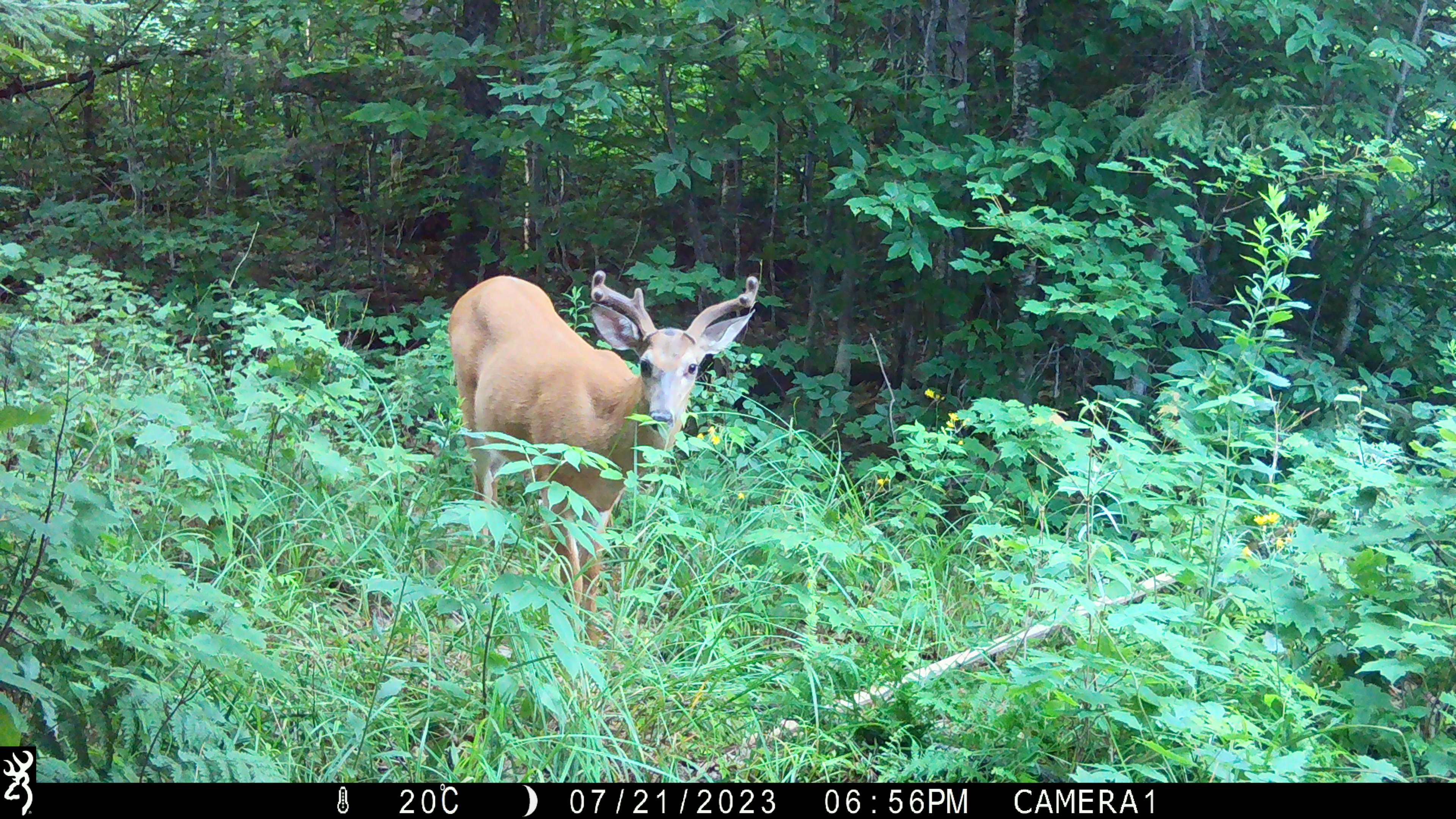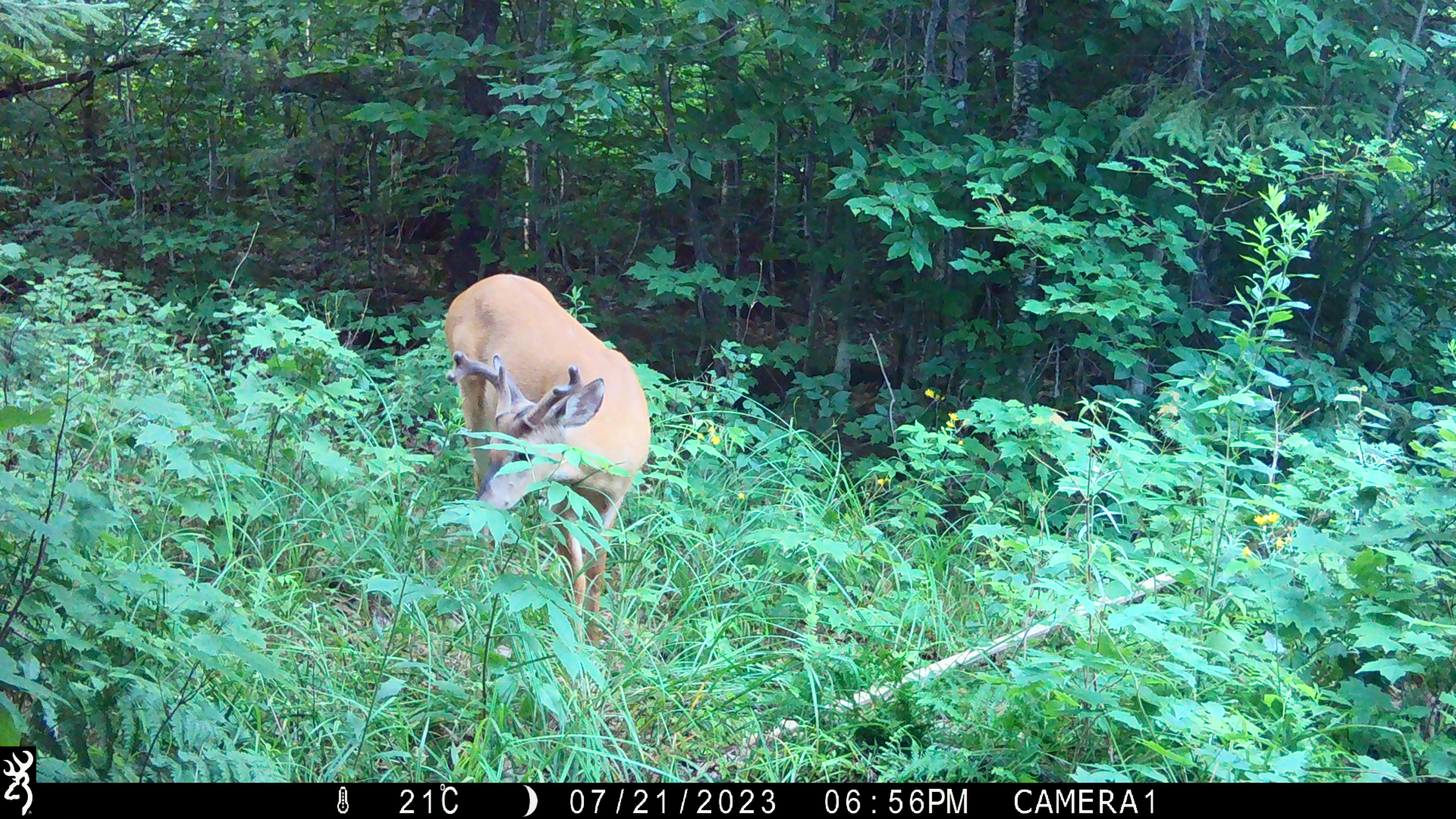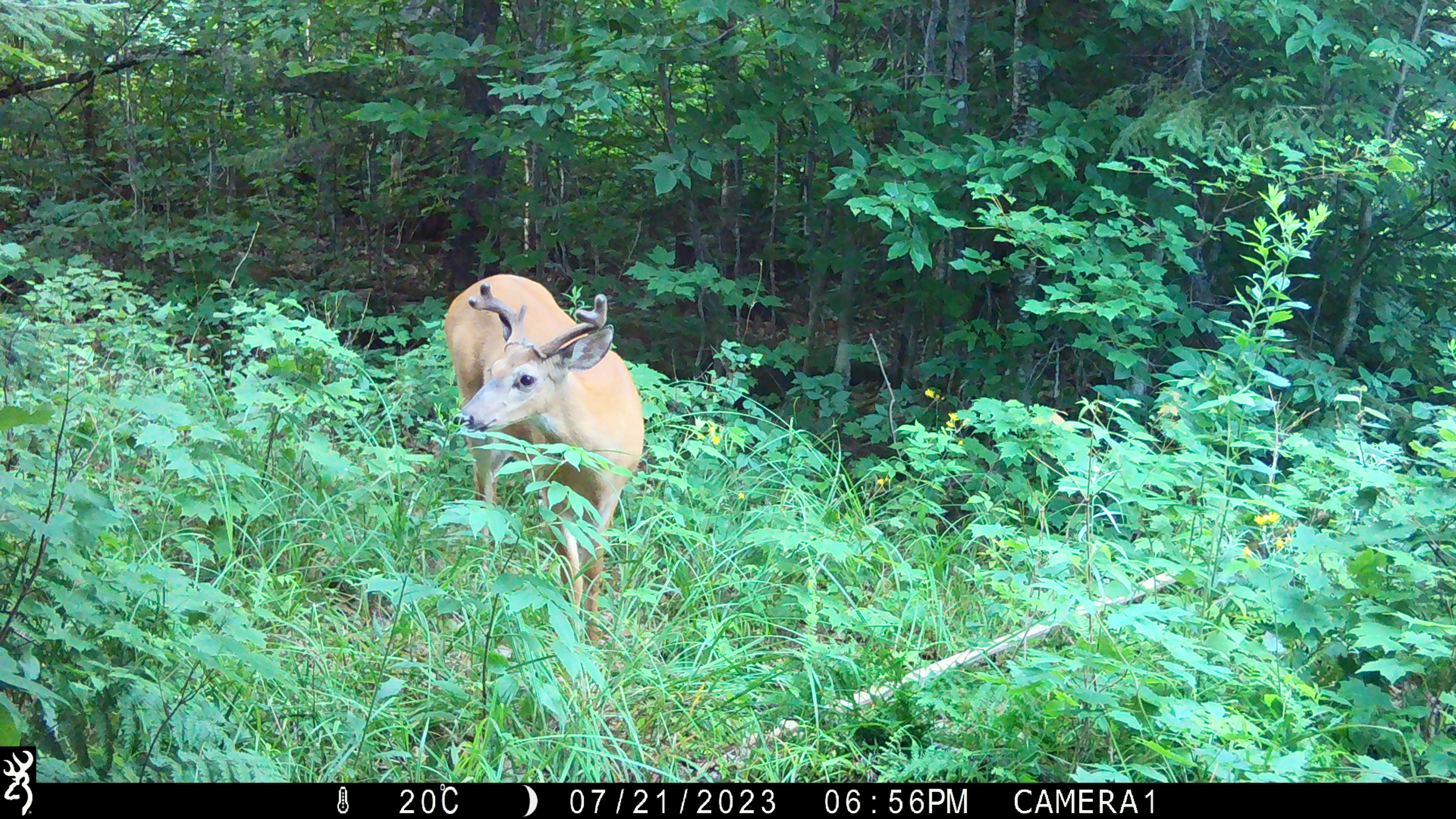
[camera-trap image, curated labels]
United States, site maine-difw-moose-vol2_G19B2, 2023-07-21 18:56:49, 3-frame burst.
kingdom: Animalia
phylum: Chordata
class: Mammalia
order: Artiodactyla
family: Cervidae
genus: Odocoileus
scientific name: Odocoileus virginianus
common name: white-tailed deer